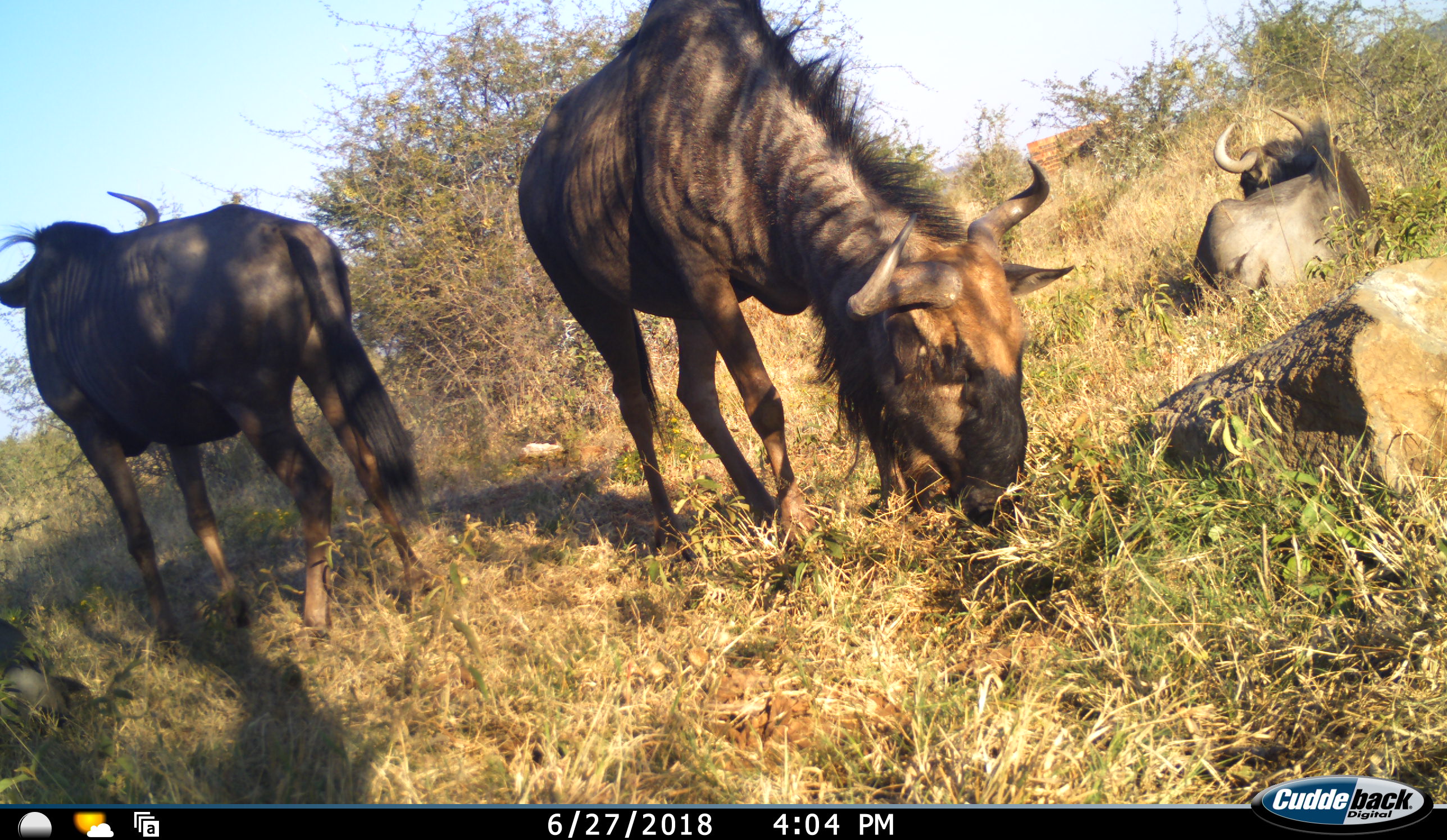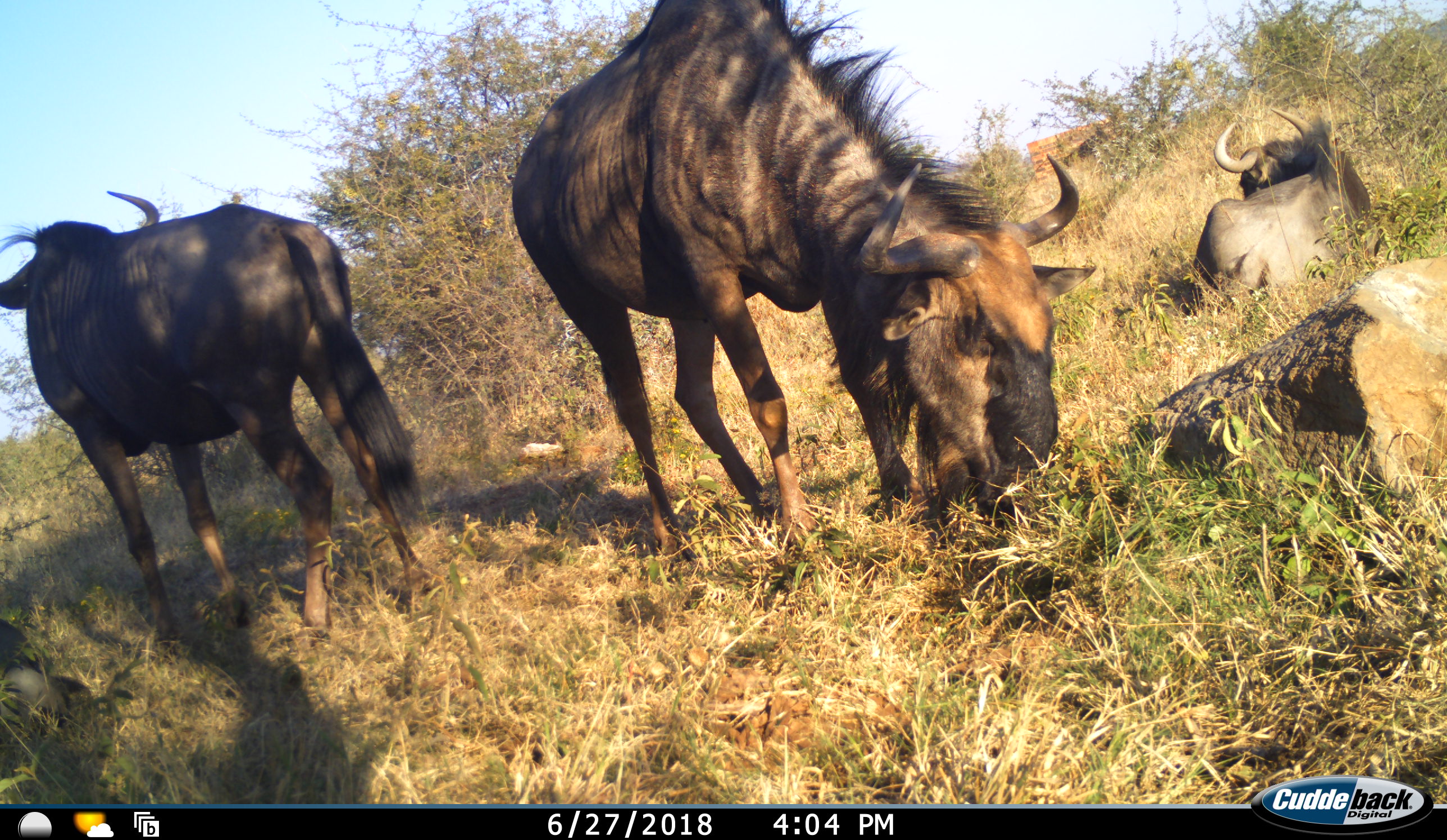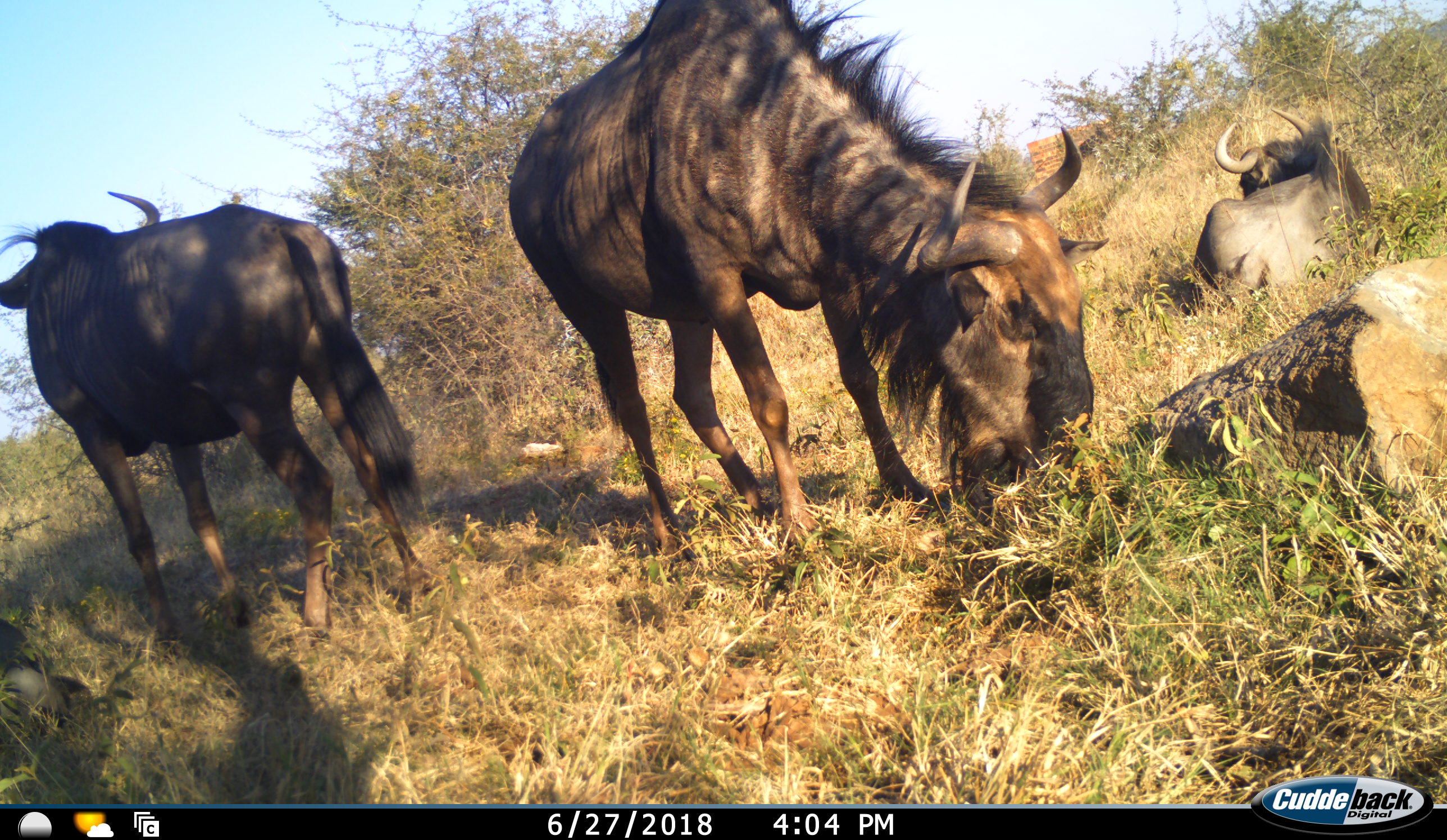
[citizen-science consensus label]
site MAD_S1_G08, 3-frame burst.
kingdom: Animalia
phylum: Chordata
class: Mammalia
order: Artiodactyla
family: Bovidae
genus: Connochaetes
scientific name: Connochaetes taurinus taurinus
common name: blue wildebeest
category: wildebeestblue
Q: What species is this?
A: Wildebeestblue (blue wildebeest) (Connochaetes taurinus taurinus).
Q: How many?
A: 3.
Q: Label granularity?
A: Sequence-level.